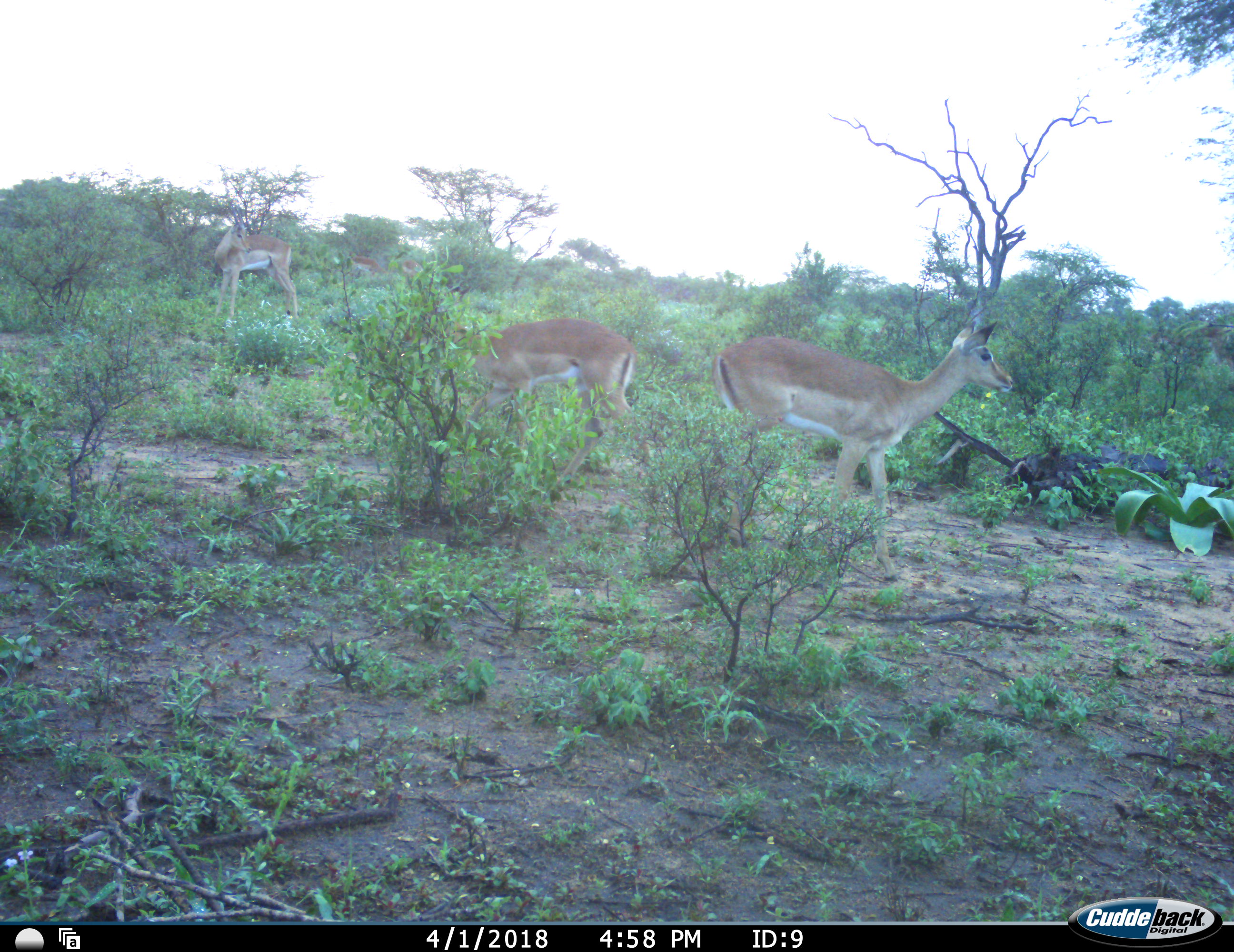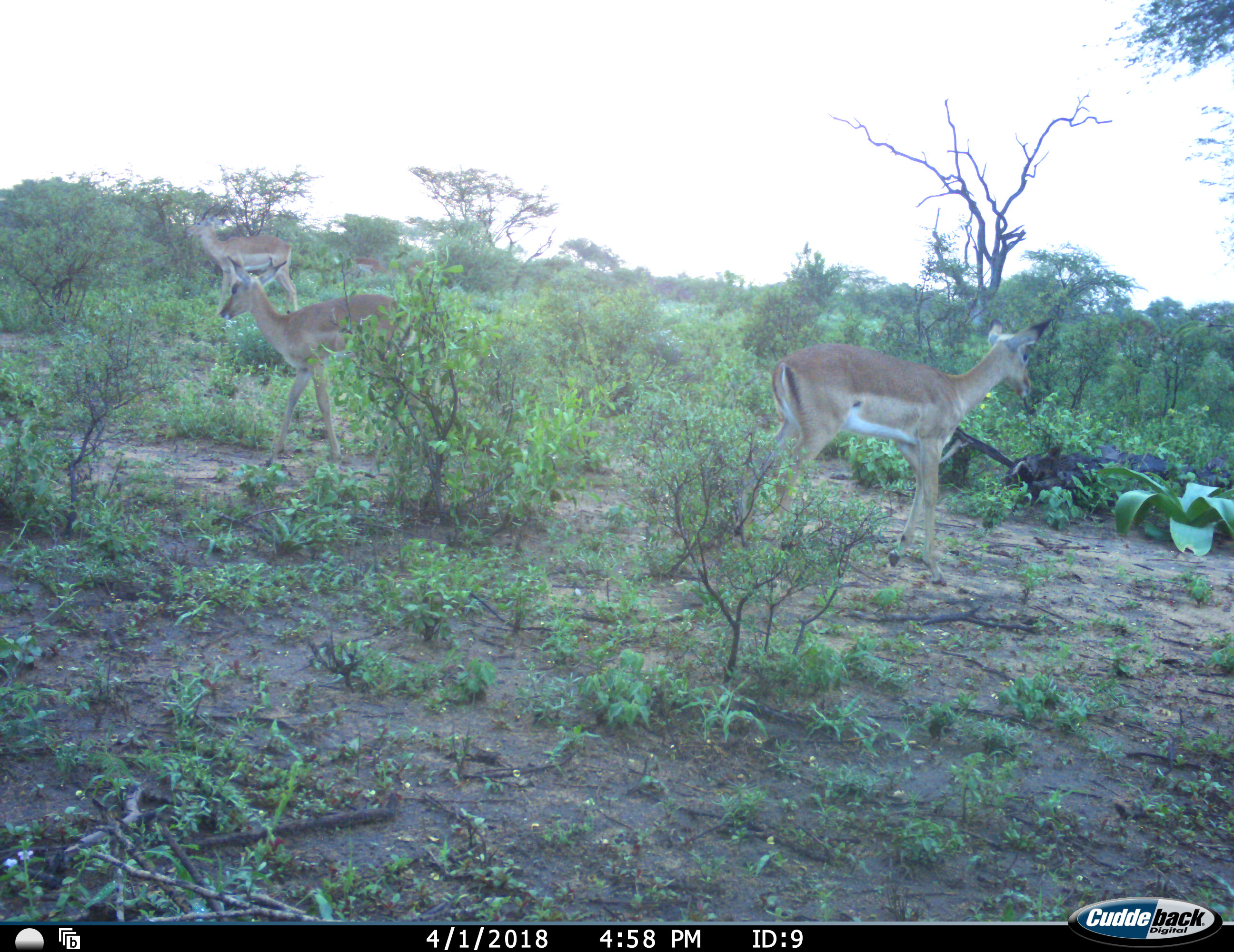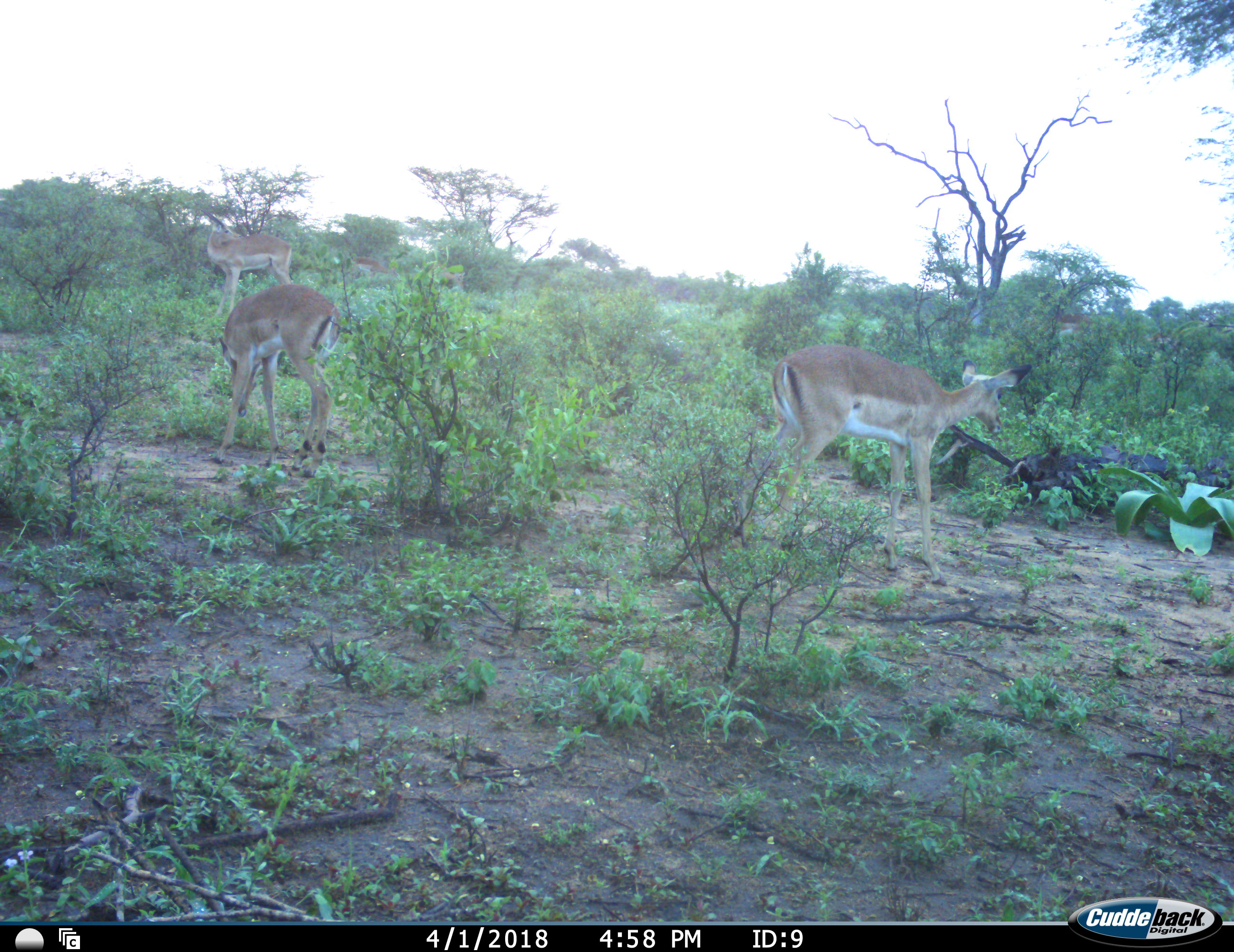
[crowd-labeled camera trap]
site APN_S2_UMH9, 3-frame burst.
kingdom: Animalia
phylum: Chordata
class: Mammalia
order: Artiodactyla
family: Bovidae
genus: Aepyceros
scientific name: Aepyceros melampus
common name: impala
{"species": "impala (Aepyceros melampus)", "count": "6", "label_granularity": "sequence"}